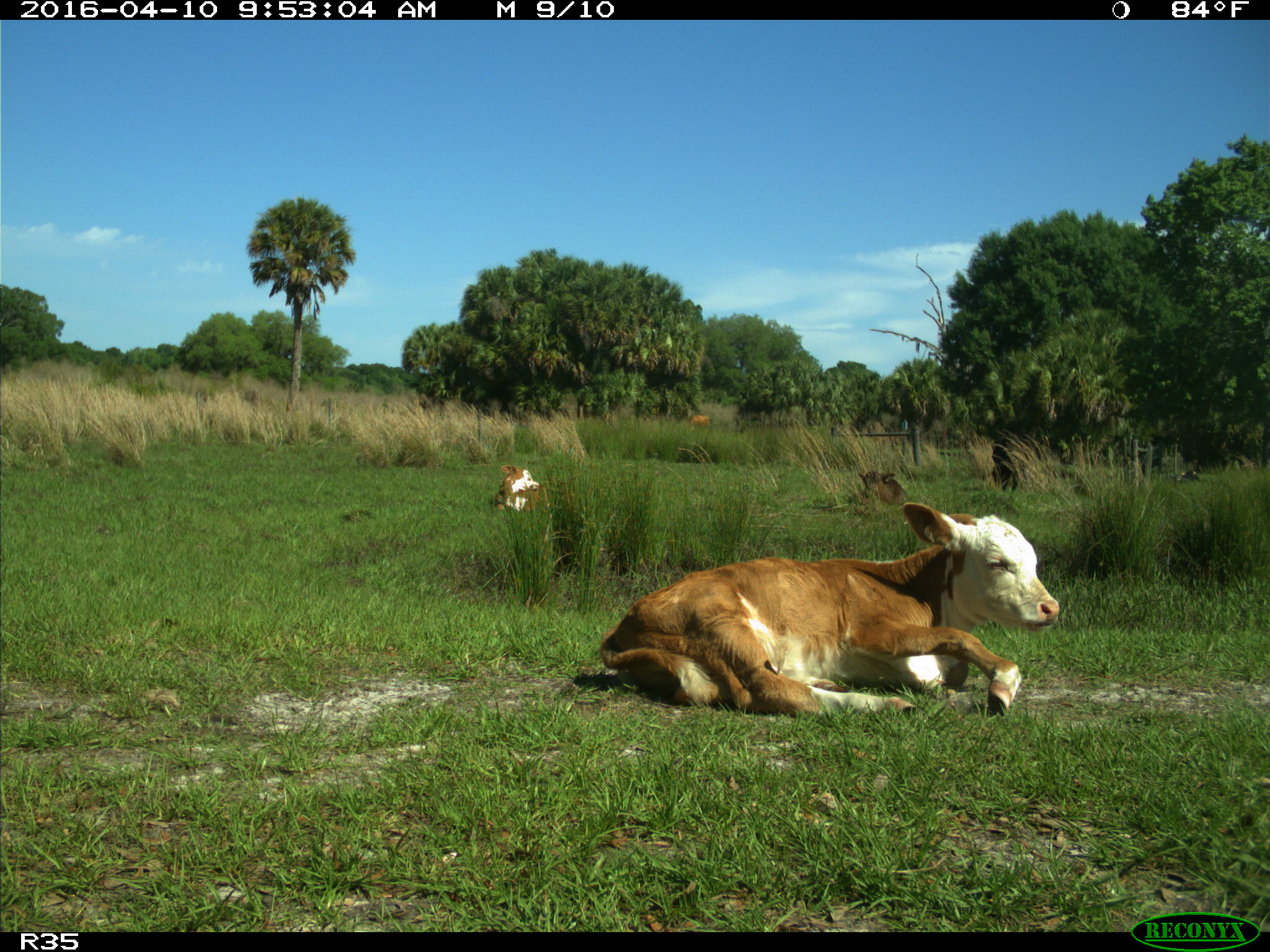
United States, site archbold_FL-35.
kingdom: Animalia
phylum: Chordata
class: Mammalia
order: Artiodactyla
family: Bovidae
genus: Bos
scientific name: Bos taurus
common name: domestic cow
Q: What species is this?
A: Bos taurus (domestic cow).